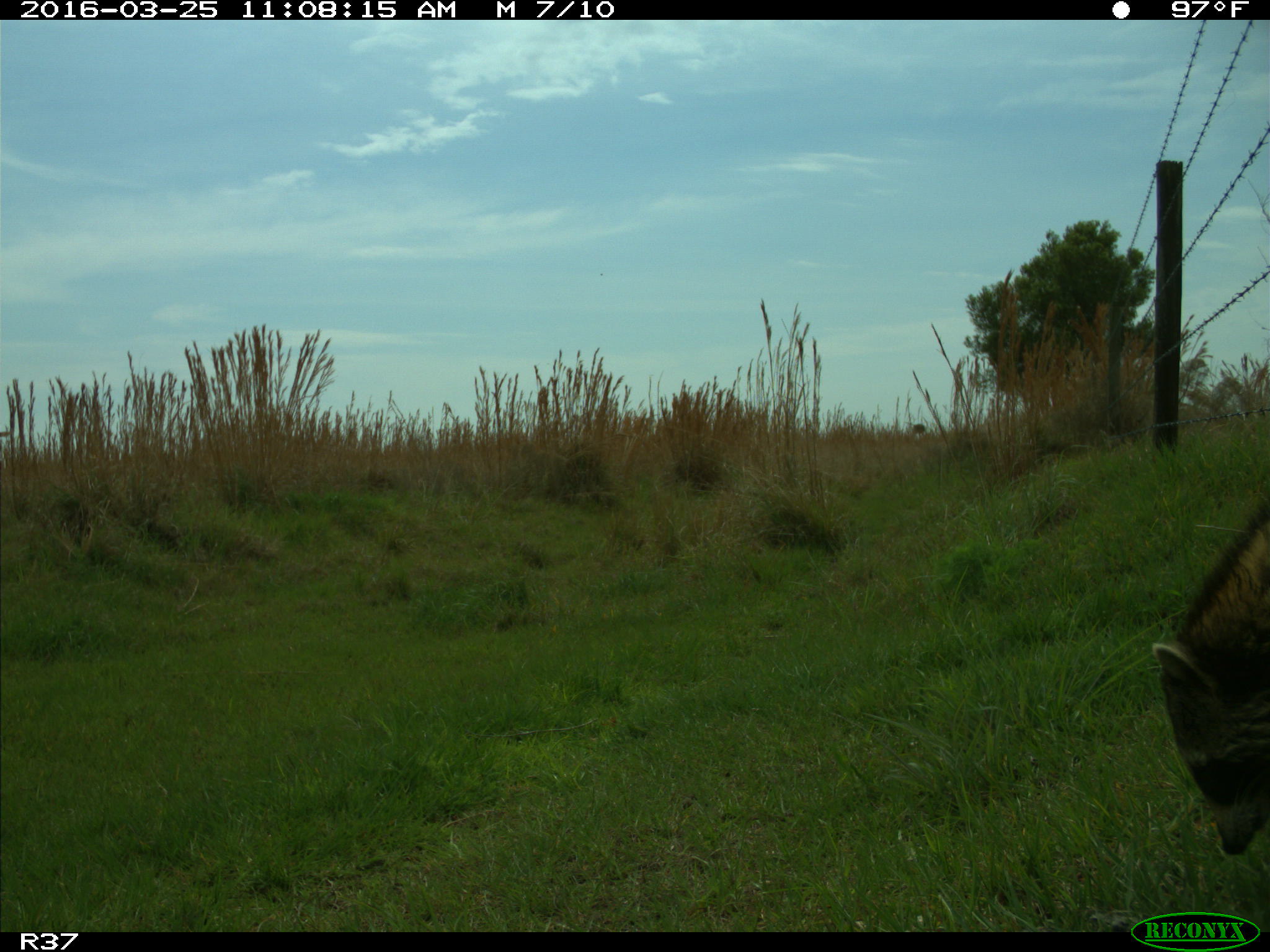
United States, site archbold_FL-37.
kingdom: Animalia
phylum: Chordata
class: Mammalia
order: Carnivora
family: Procyonidae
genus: Procyon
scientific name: Procyon lotor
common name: common raccoon